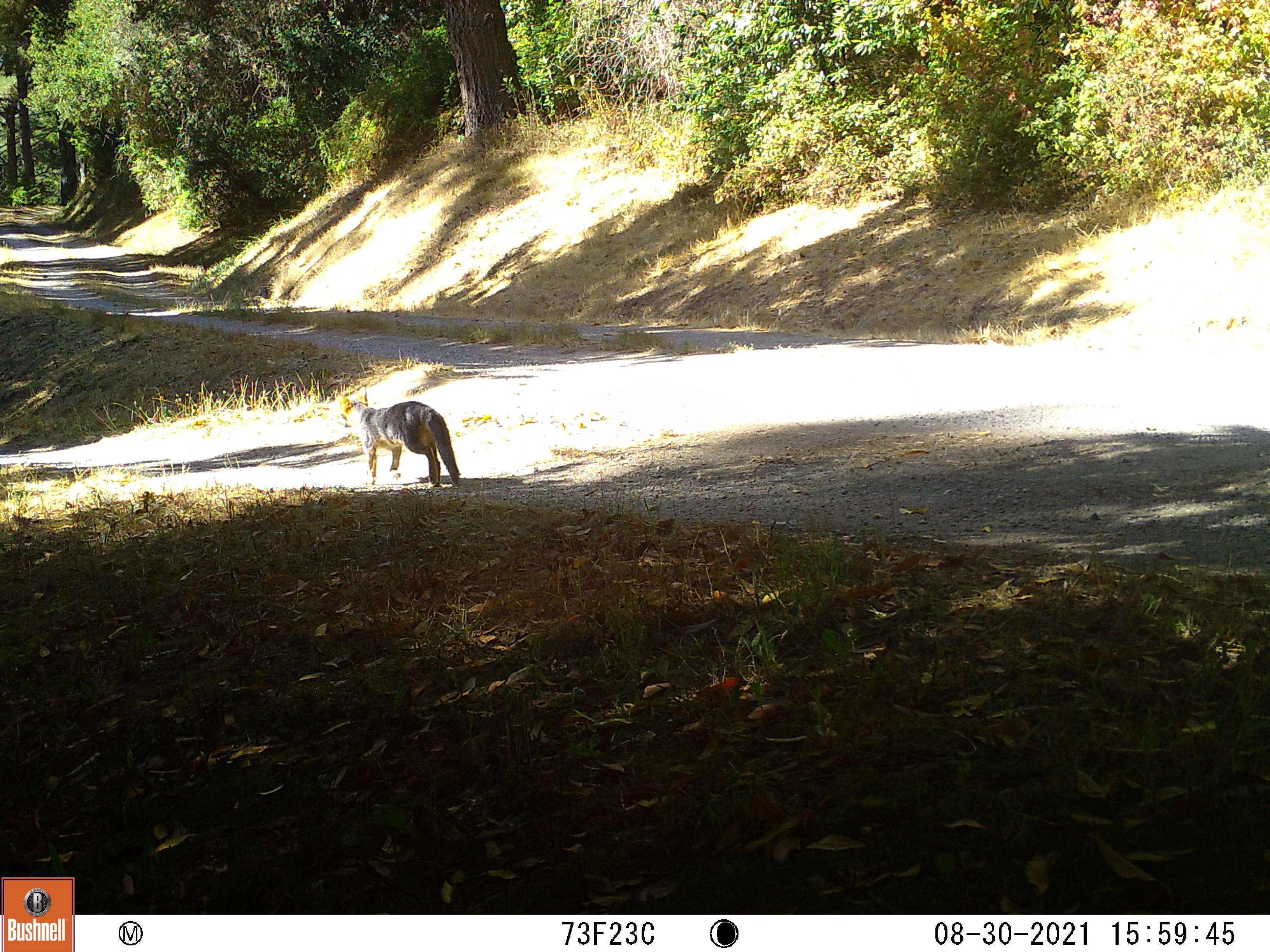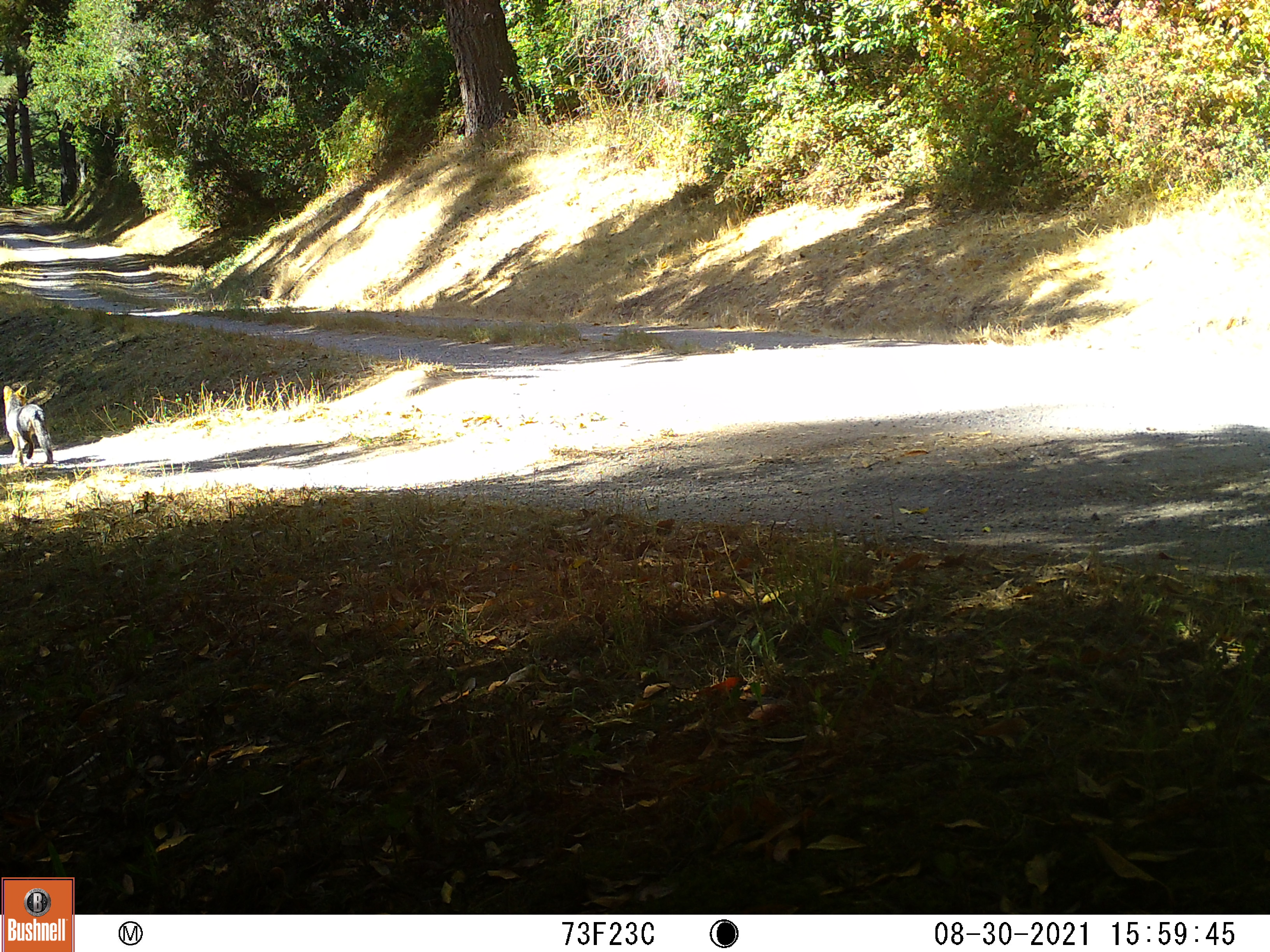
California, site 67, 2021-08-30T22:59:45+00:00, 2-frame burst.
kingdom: Animalia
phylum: Chordata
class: Mammalia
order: Carnivora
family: Canidae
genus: Urocyon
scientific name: Urocyon cinereoargenteus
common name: gray fox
Gray fox (Urocyon cinereoargenteus).